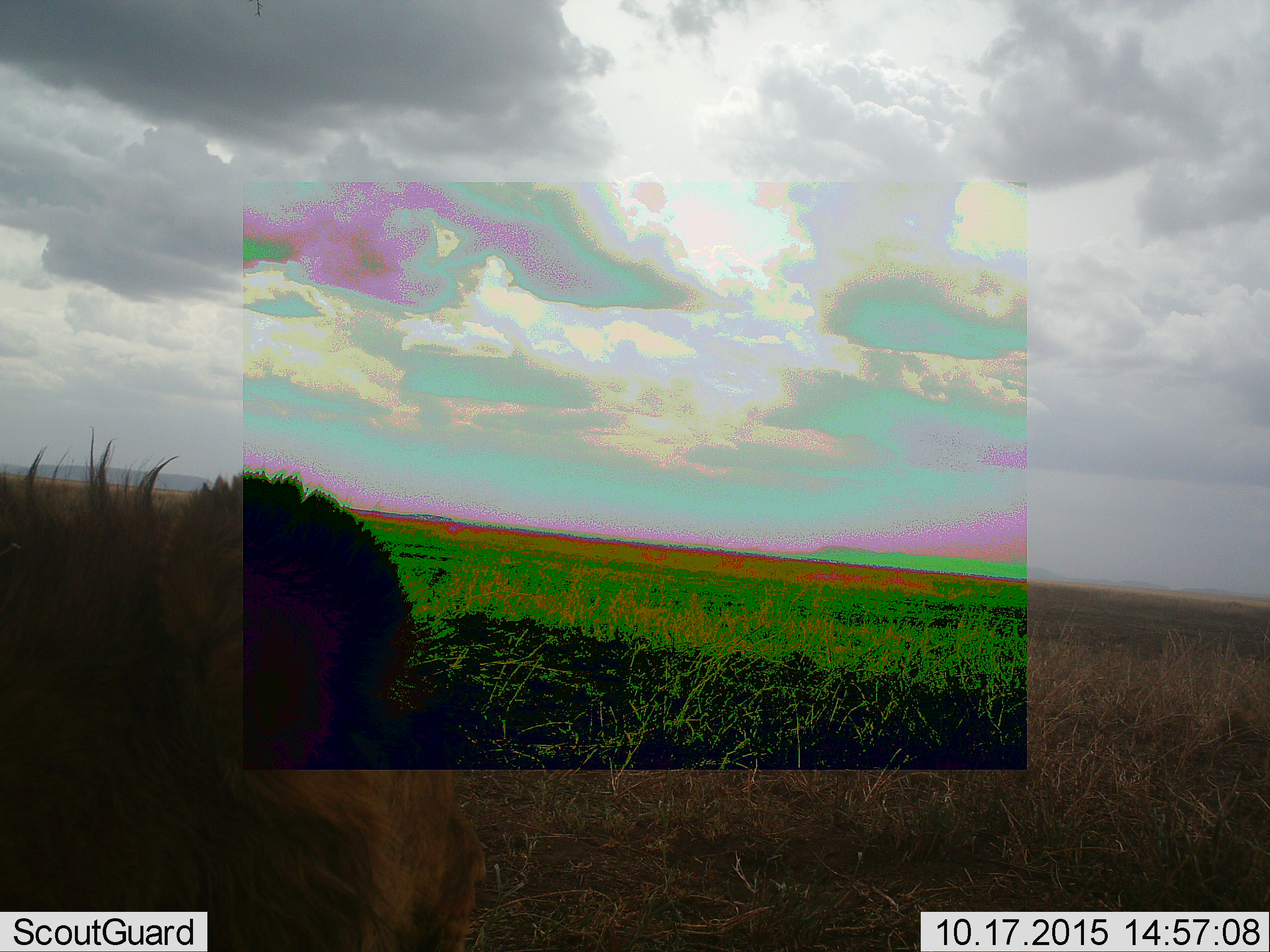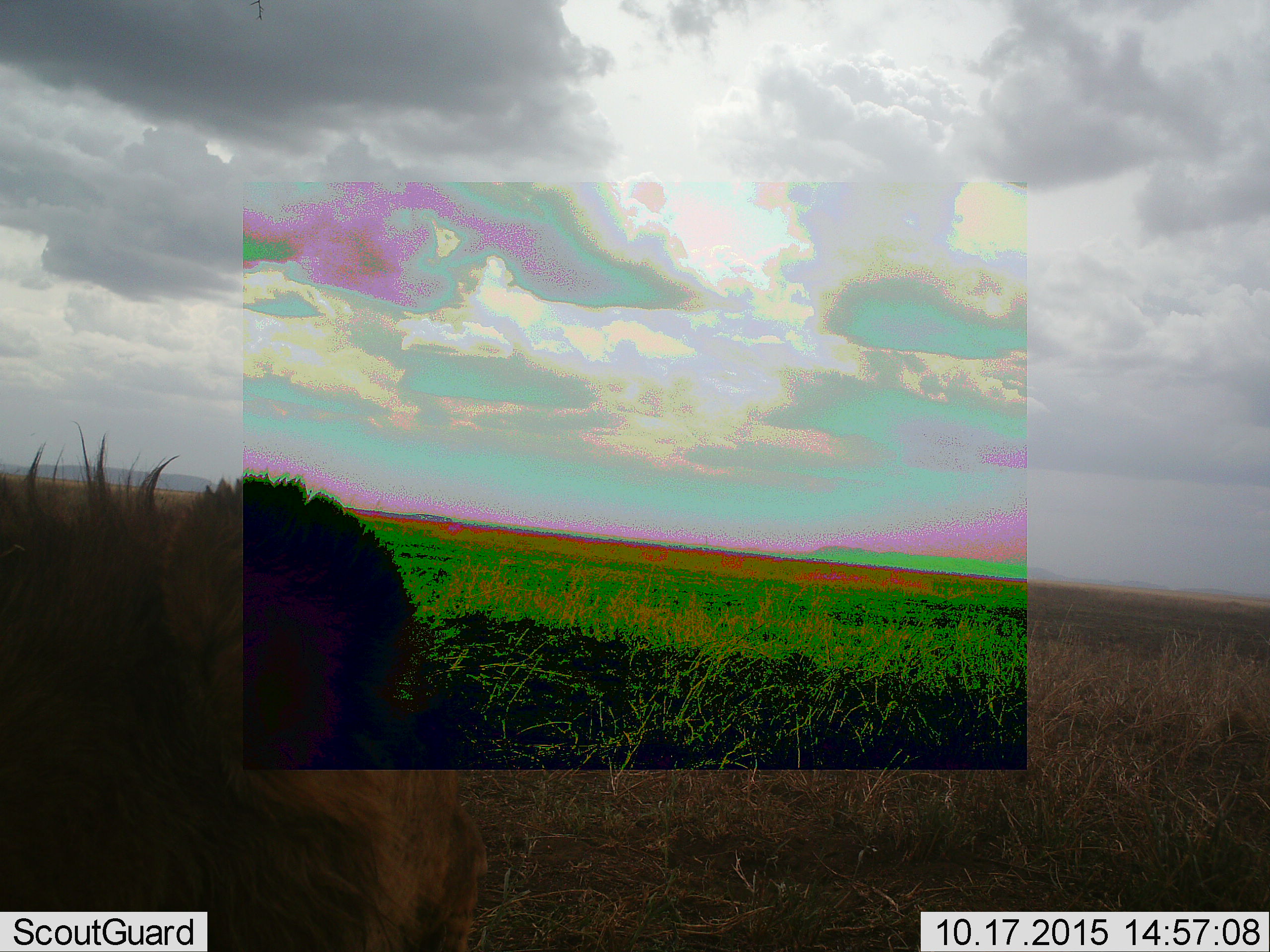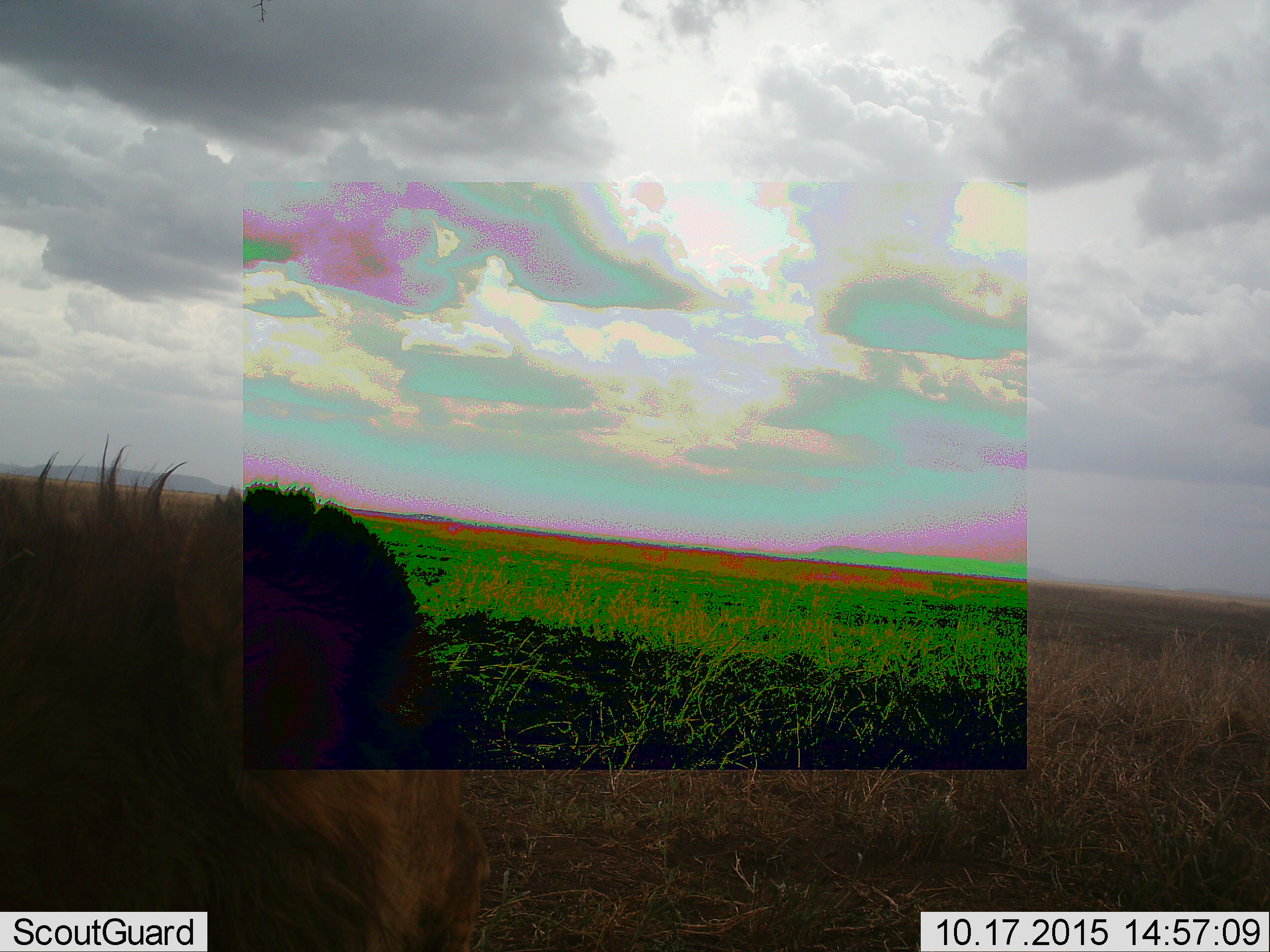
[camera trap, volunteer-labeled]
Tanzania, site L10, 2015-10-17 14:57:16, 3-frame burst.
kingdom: Animalia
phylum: Chordata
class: Mammalia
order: Carnivora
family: Felidae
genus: Panthera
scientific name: Panthera leo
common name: lion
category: lionmale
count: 1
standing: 0%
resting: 100%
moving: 0%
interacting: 0%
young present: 0%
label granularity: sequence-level